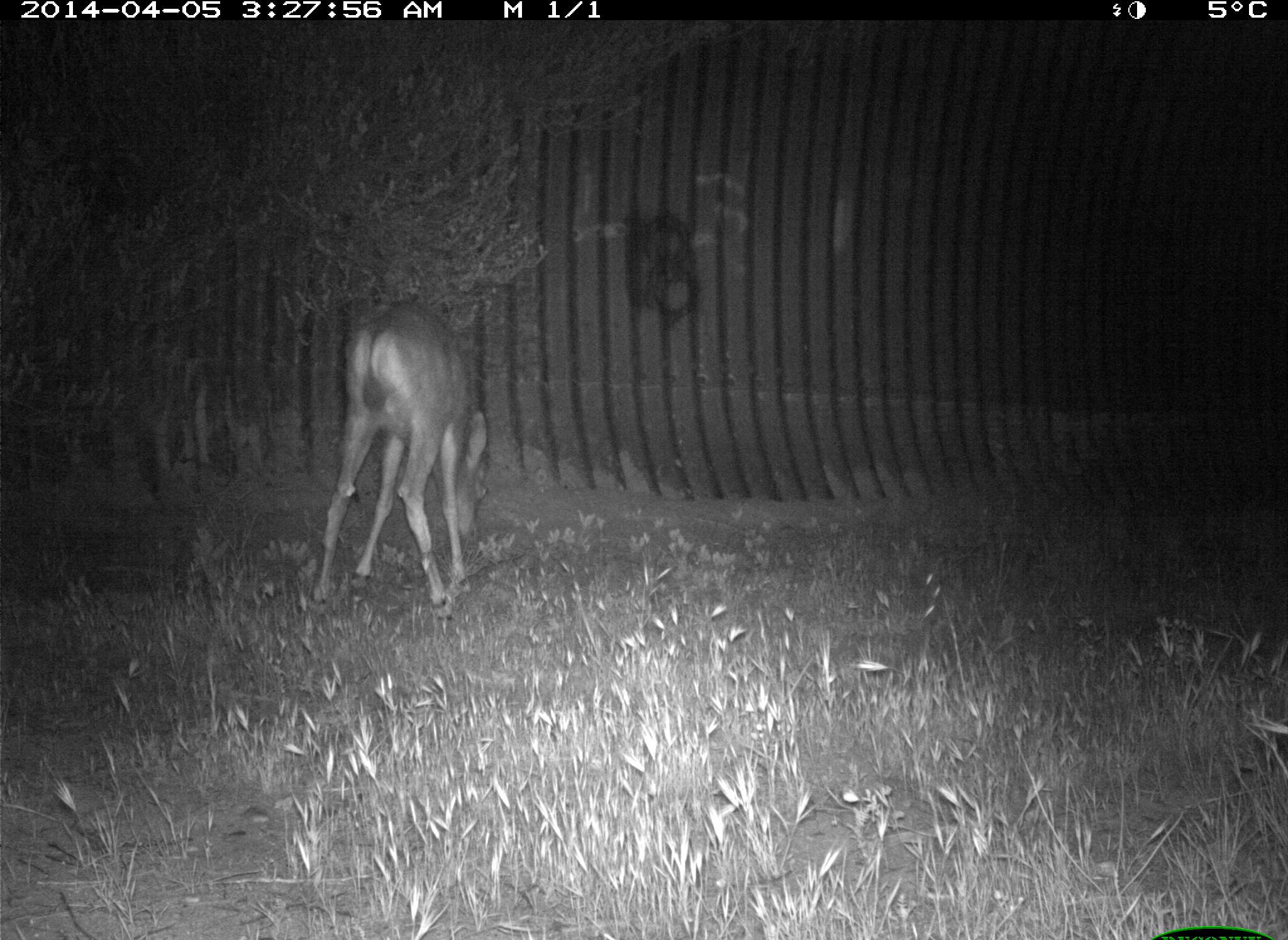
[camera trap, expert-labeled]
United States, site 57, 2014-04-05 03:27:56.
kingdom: Animalia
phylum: Chordata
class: Mammalia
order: Artiodactyla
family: Cervidae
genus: Odocoileus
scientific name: Odocoileus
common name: deer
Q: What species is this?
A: Deer (Odocoileus).